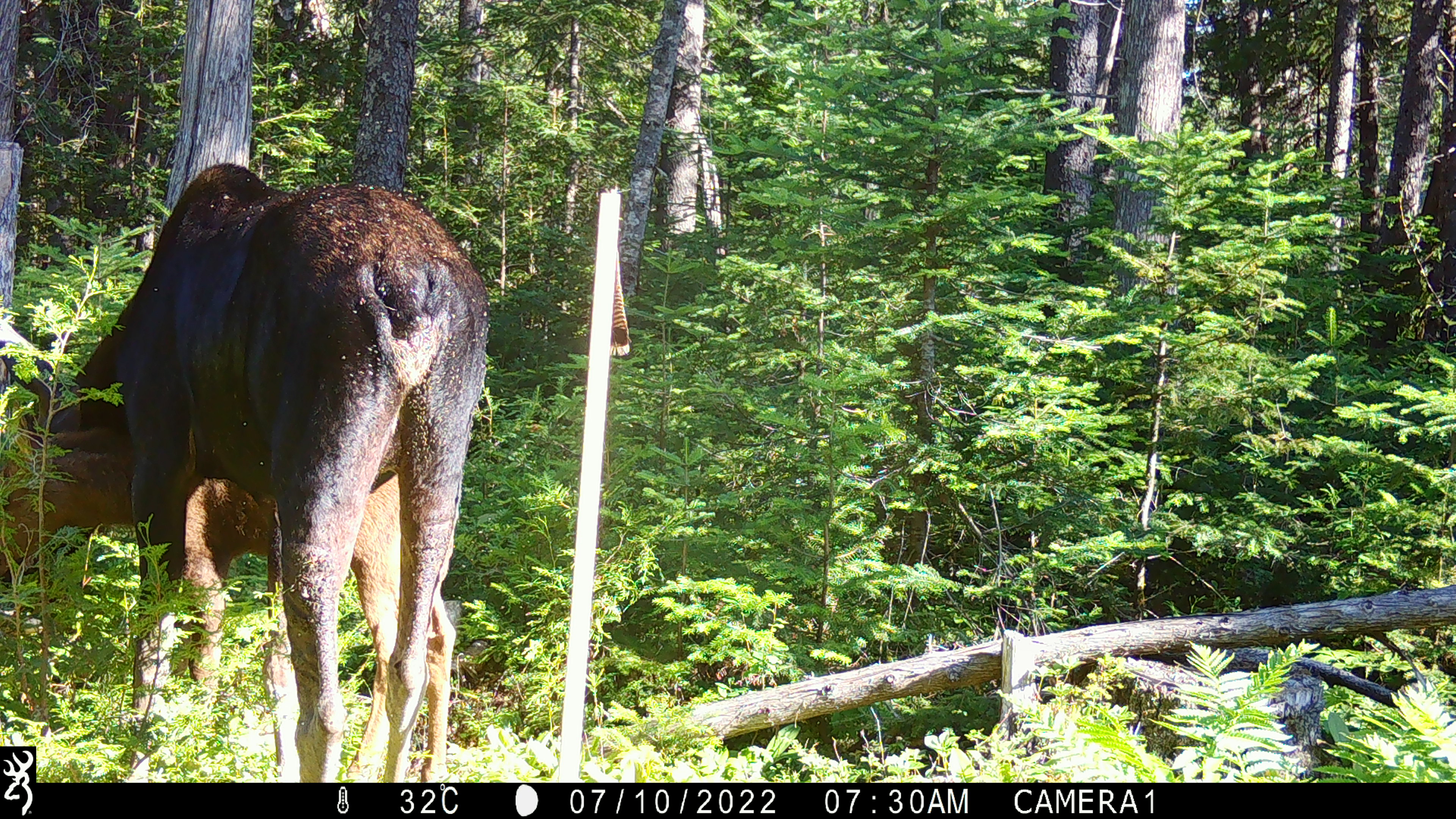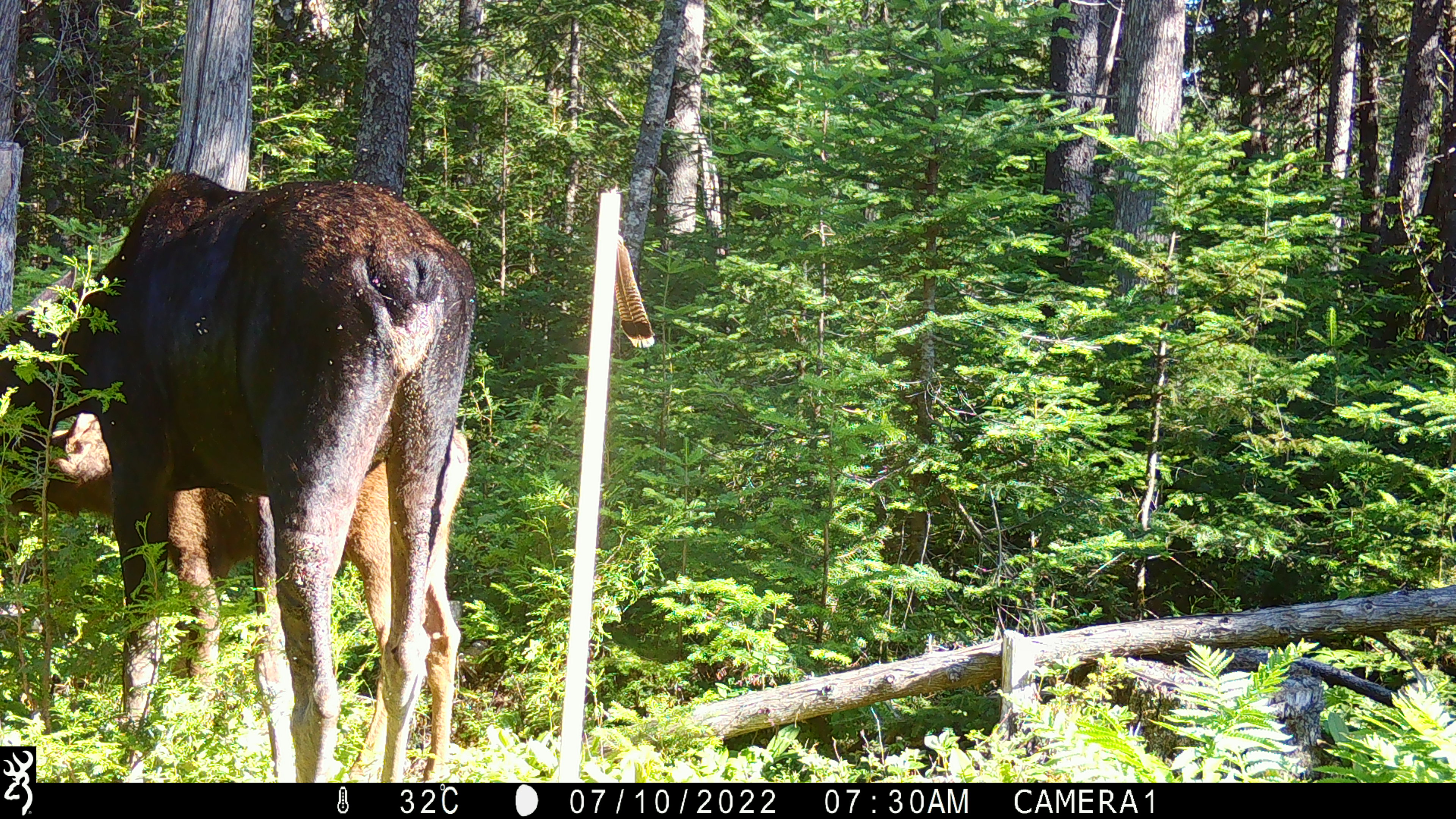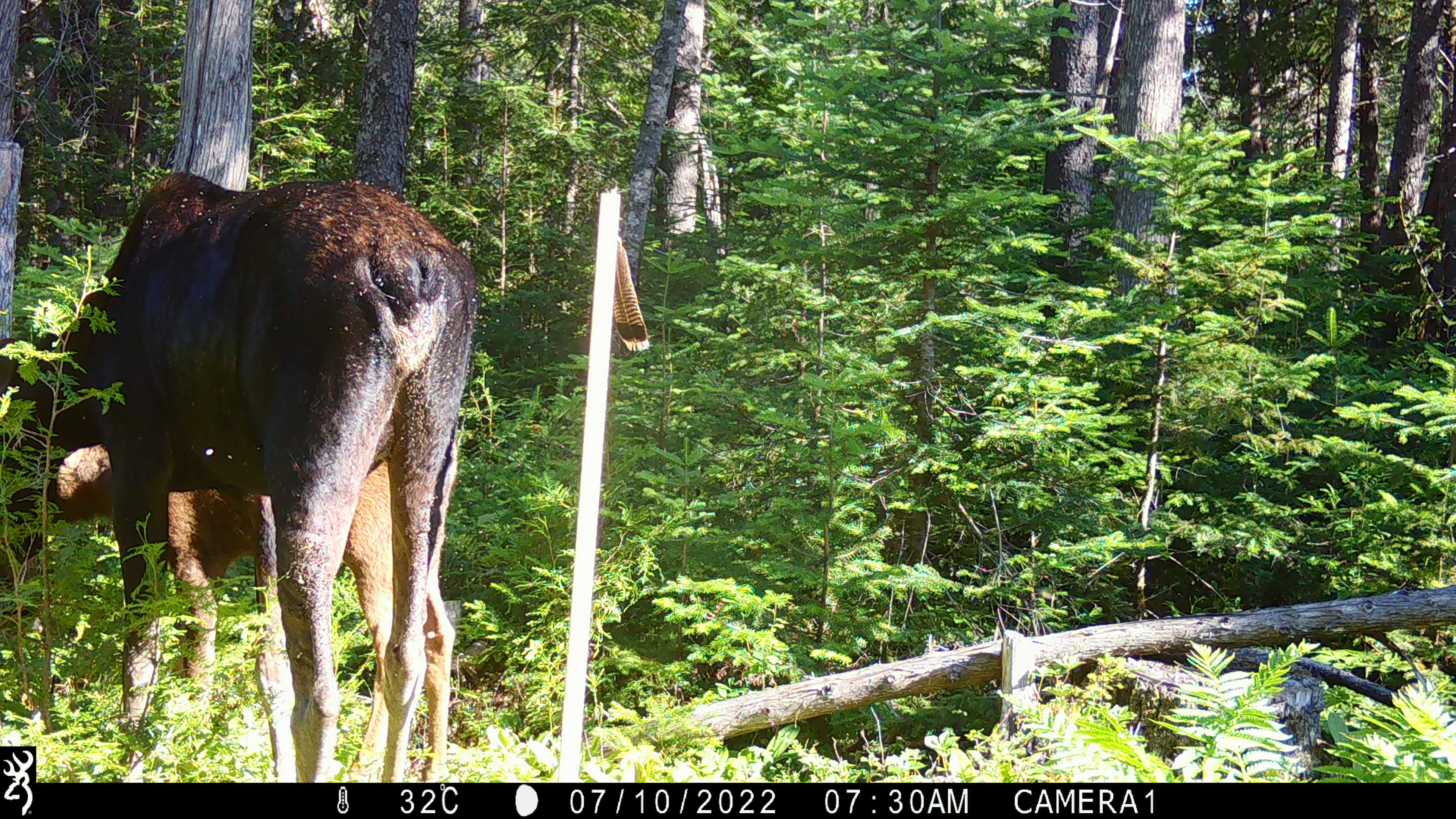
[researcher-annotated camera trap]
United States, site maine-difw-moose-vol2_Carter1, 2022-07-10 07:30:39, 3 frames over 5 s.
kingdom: Animalia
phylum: Chordata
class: Mammalia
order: Artiodactyla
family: Cervidae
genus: Alces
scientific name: Alces alces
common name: moose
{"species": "moose (Alces alces)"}